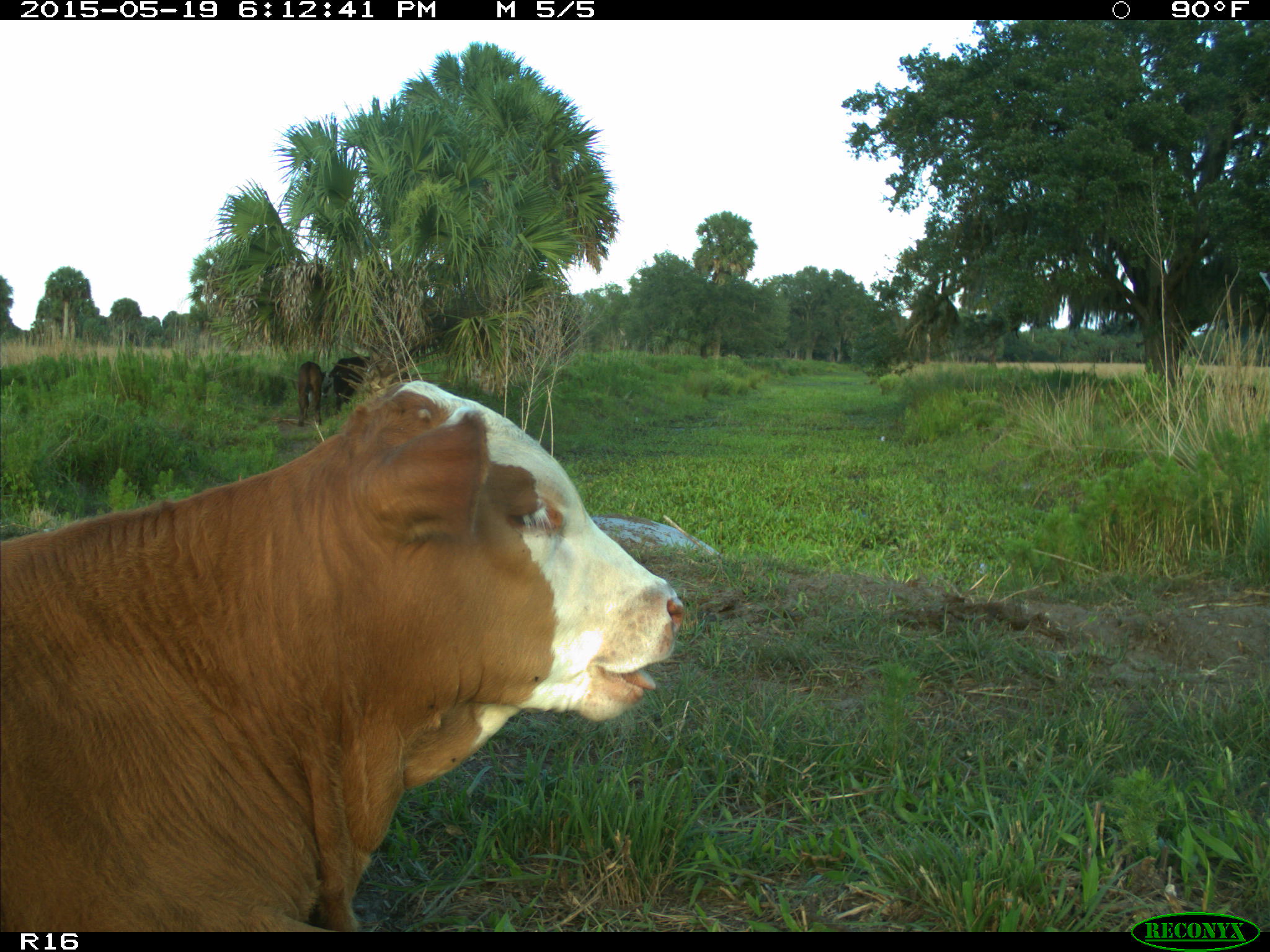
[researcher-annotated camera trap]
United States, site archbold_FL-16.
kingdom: Animalia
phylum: Chordata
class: Mammalia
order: Artiodactyla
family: Bovidae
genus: Bos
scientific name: Bos taurus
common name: domestic cow